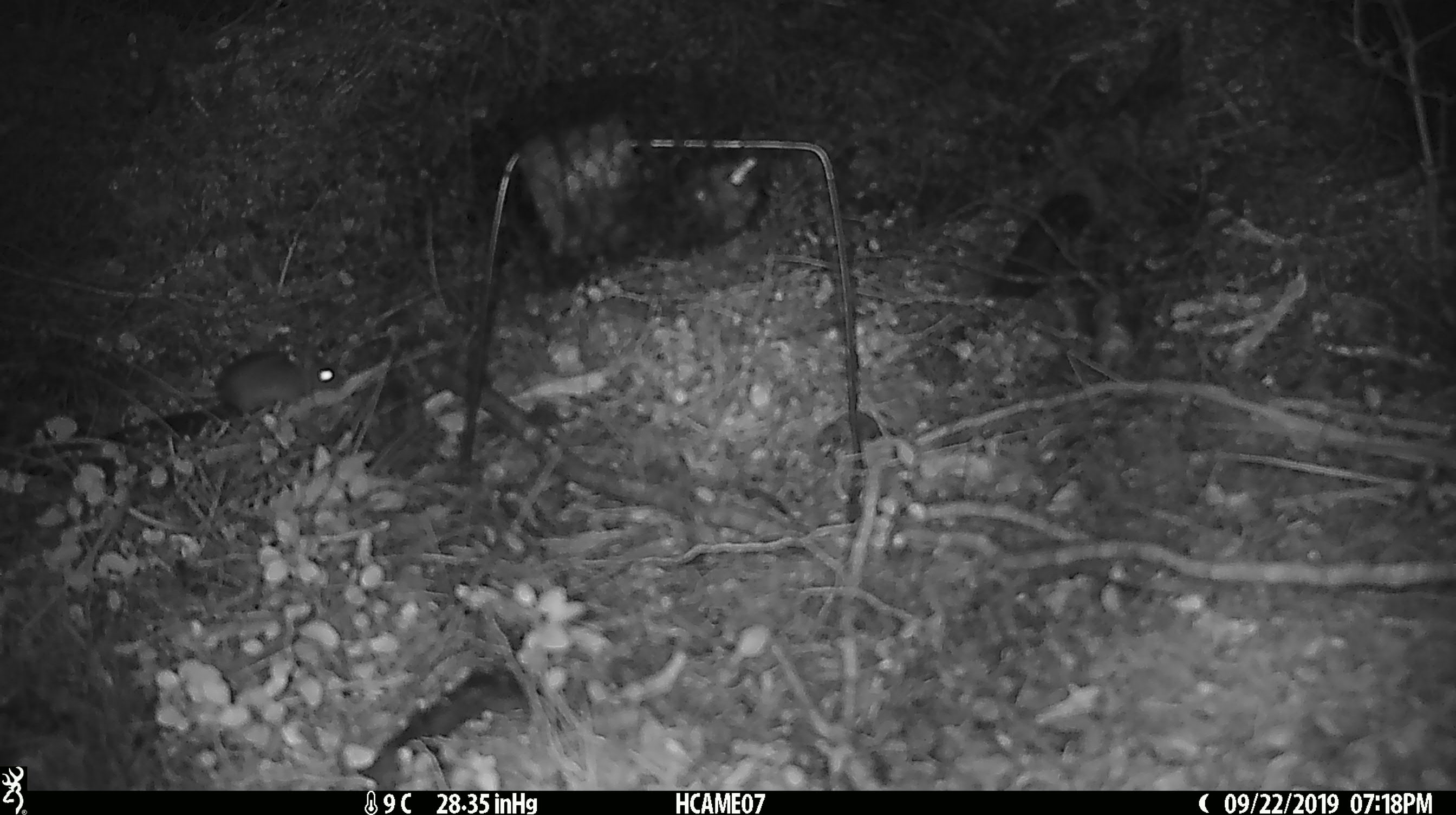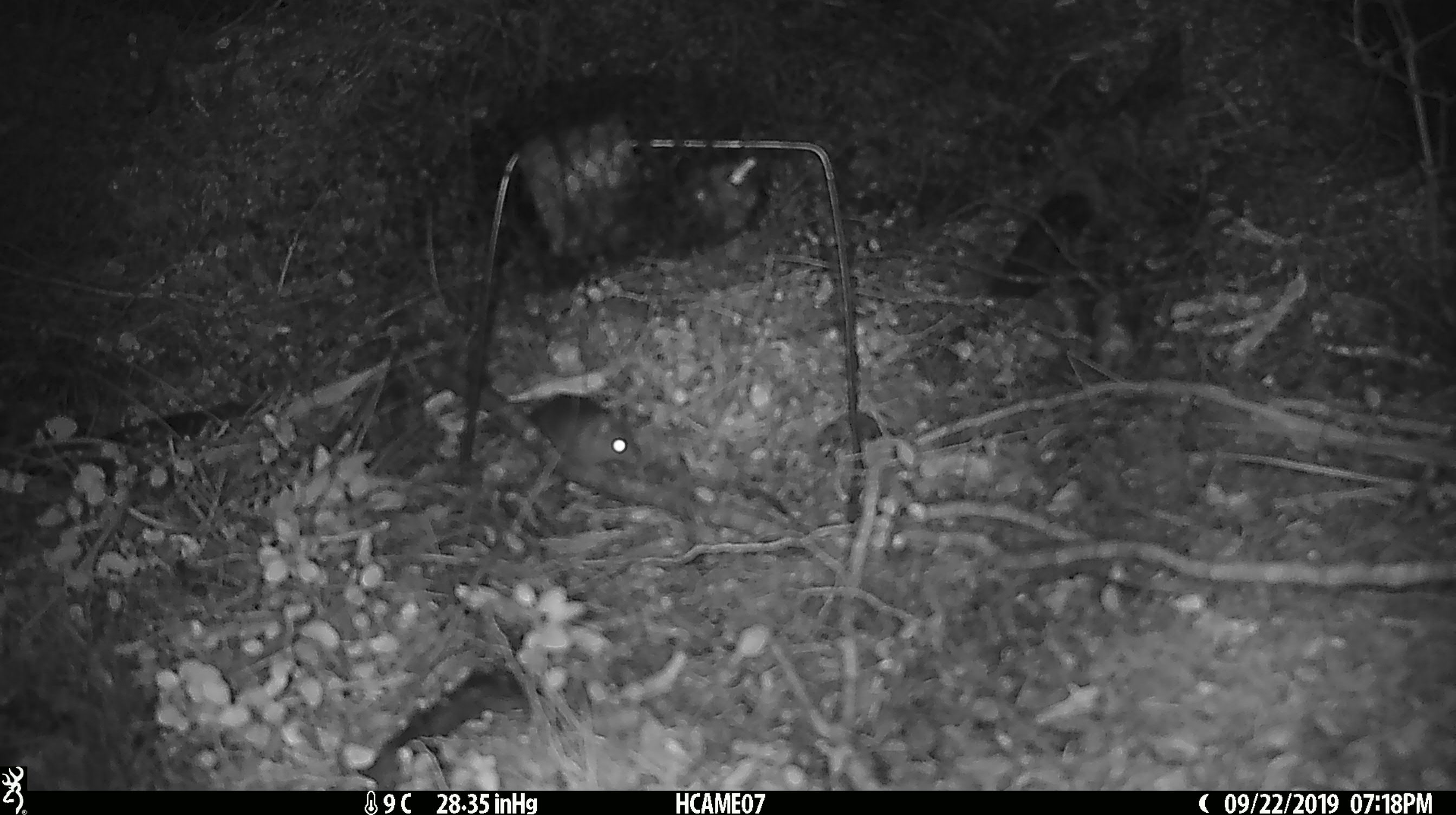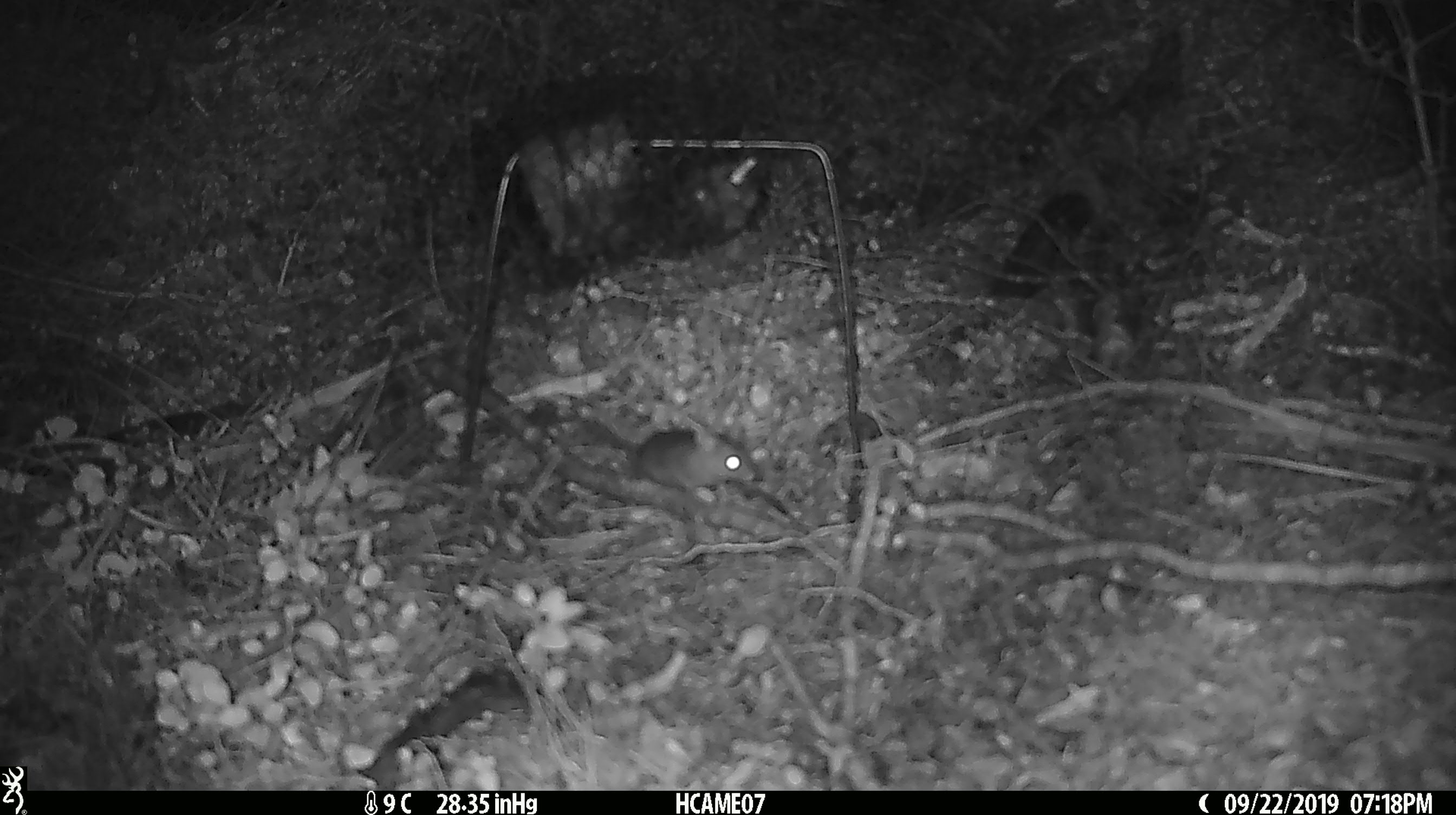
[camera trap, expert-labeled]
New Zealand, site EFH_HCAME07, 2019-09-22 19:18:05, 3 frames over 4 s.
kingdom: Animalia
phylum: Chordata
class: Mammalia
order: Rodentia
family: Muridae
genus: Mus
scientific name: Mus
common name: mouse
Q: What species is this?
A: Mouse (Mus).